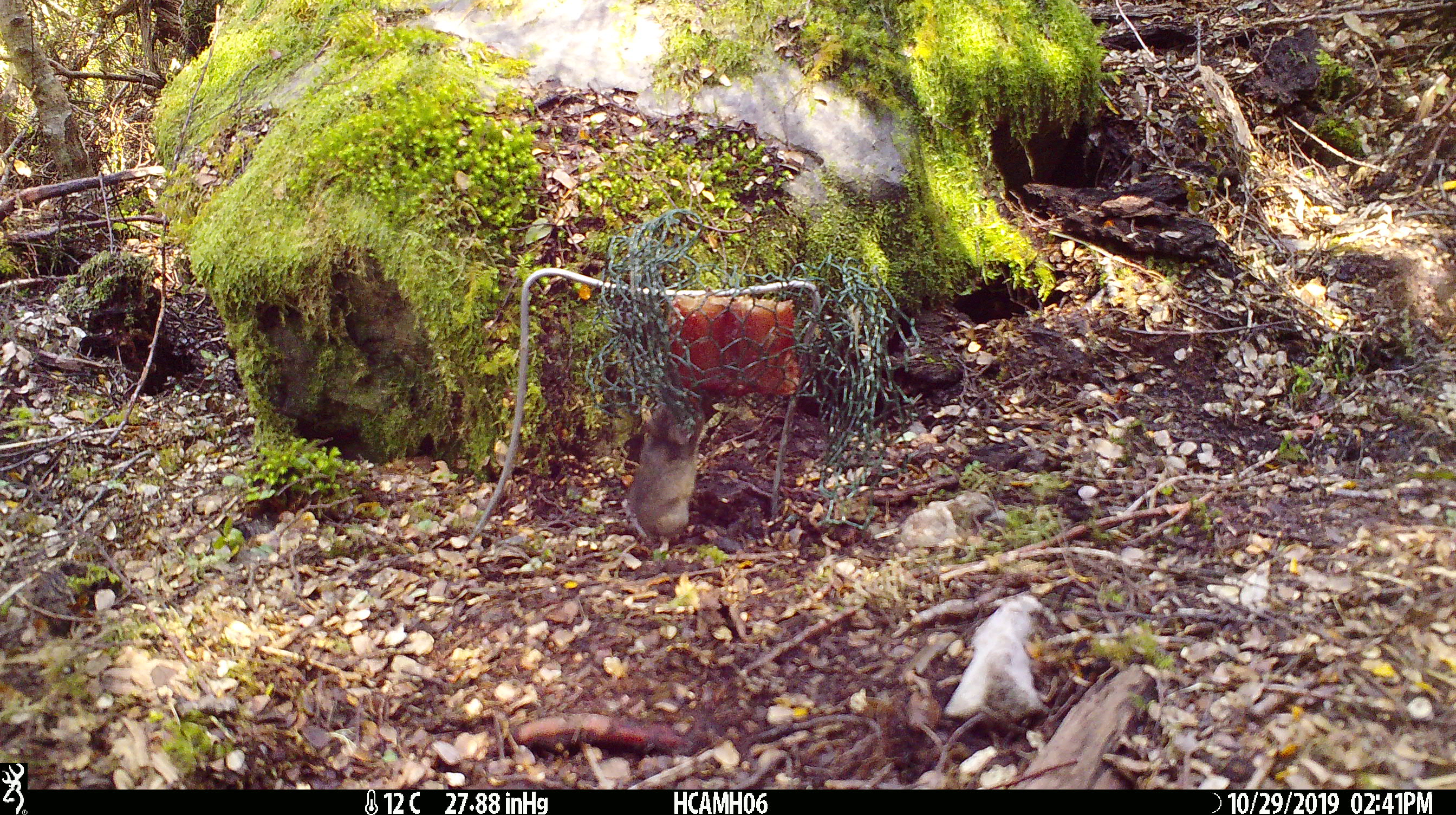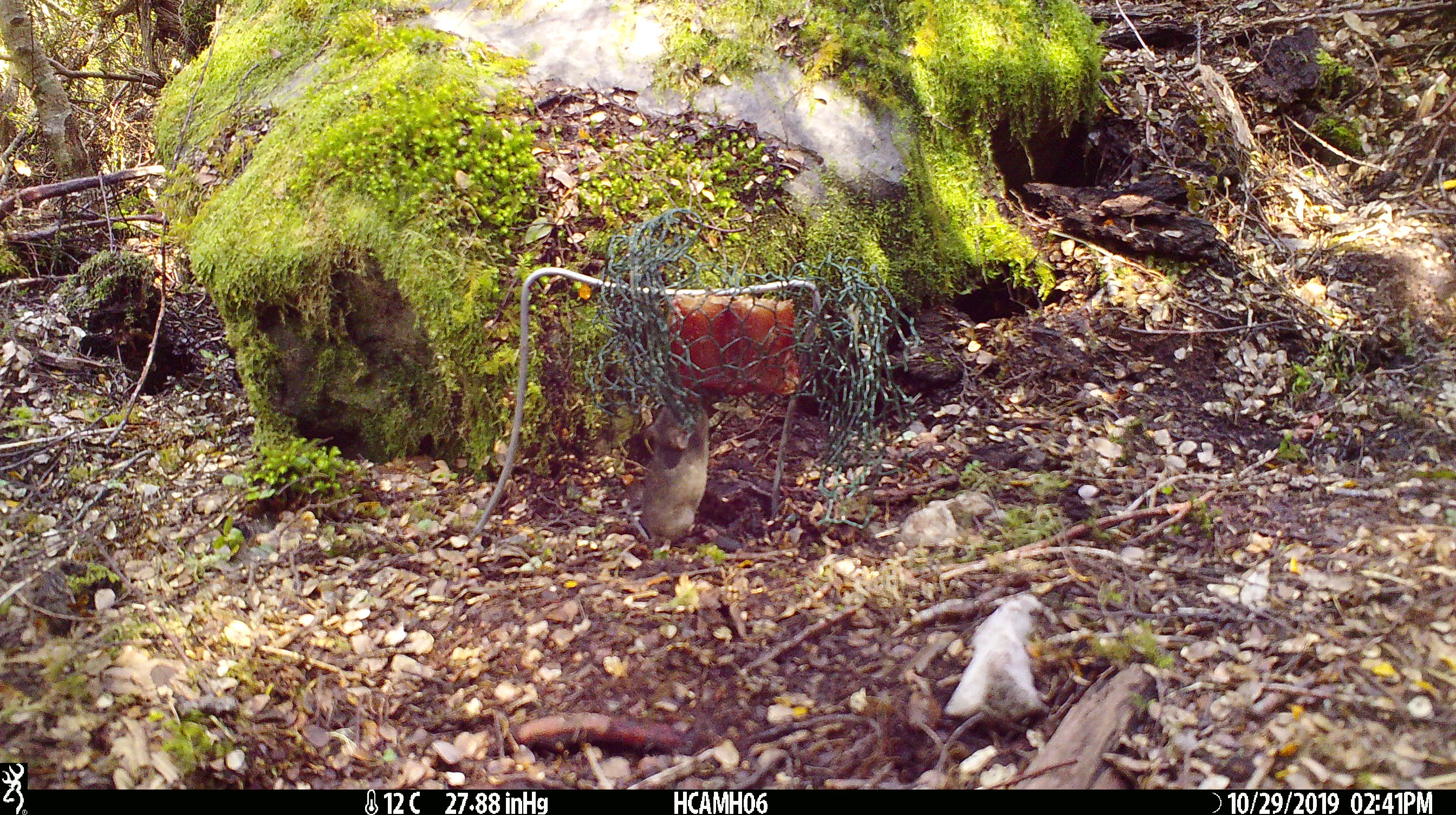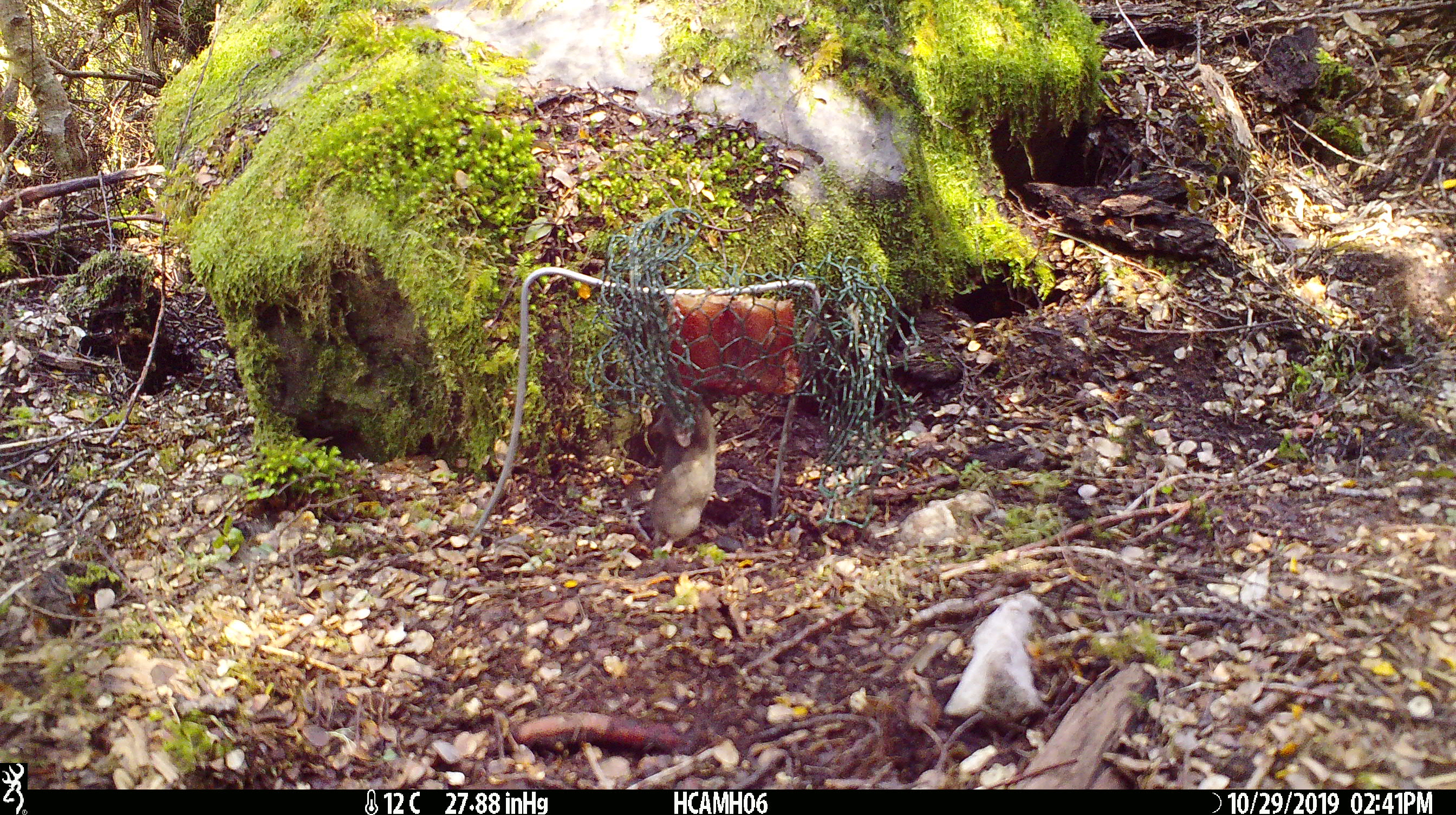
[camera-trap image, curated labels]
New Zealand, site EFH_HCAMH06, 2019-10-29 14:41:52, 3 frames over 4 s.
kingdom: Animalia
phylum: Chordata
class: Mammalia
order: Rodentia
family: Muridae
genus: Mus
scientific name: Mus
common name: mouse